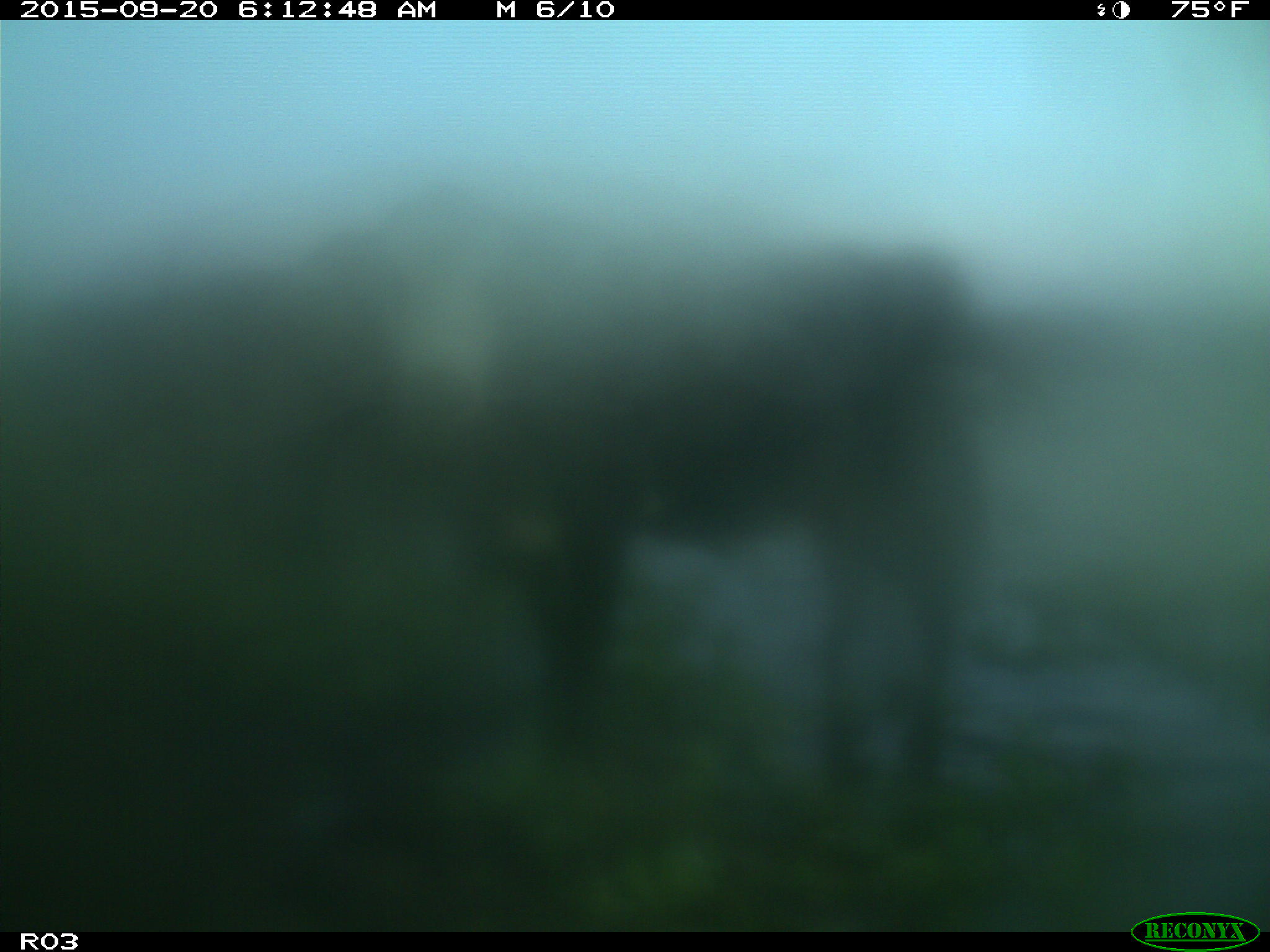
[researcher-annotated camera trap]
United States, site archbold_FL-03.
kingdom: Animalia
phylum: Chordata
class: Mammalia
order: Artiodactyla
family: Bovidae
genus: Bos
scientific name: Bos taurus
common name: domestic cow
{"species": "Bos taurus (domestic cow)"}